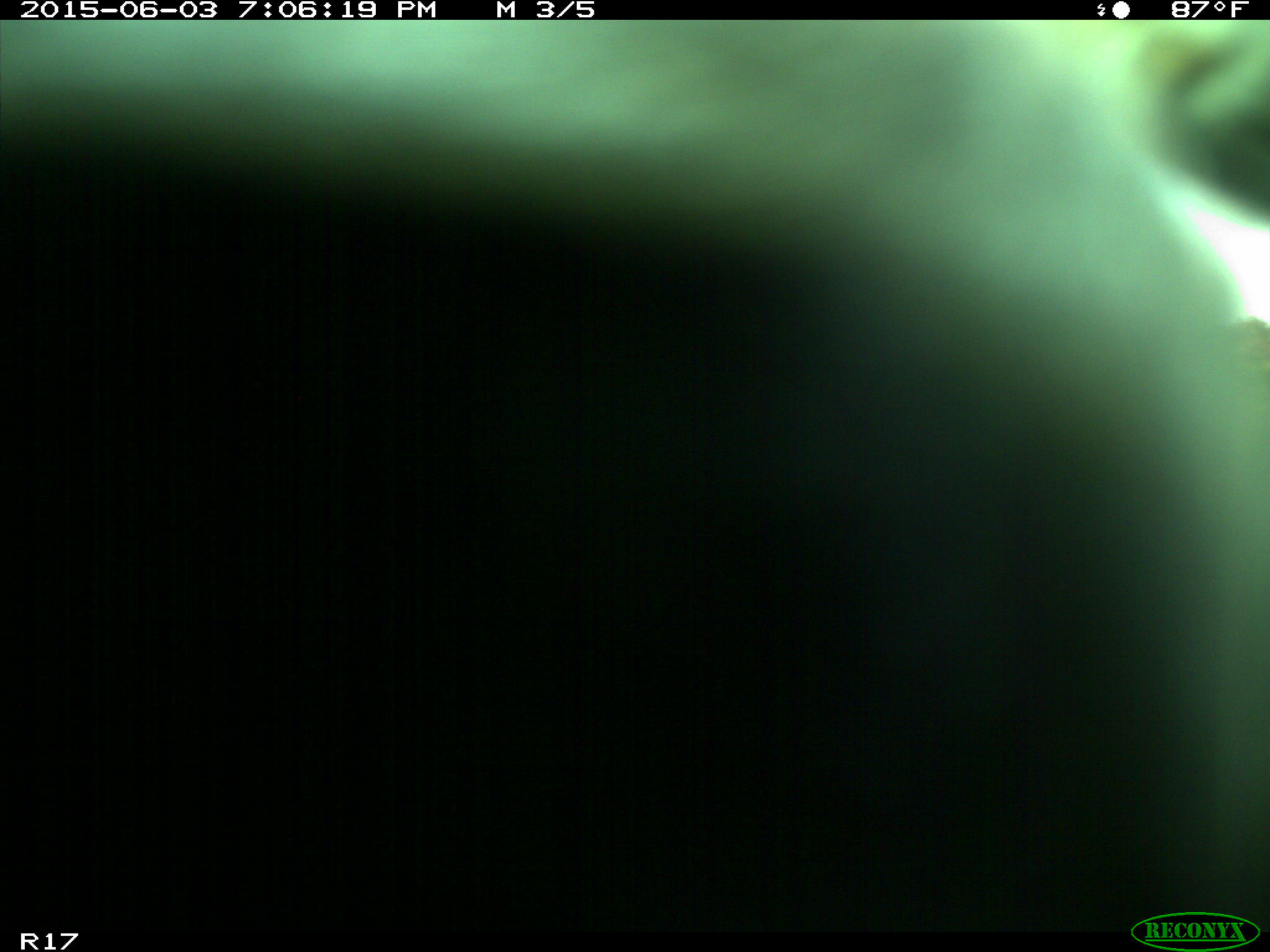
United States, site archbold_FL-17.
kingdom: Animalia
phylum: Chordata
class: Mammalia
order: Artiodactyla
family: Bovidae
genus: Bos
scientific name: Bos taurus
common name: domestic cow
Bos taurus (domestic cow).